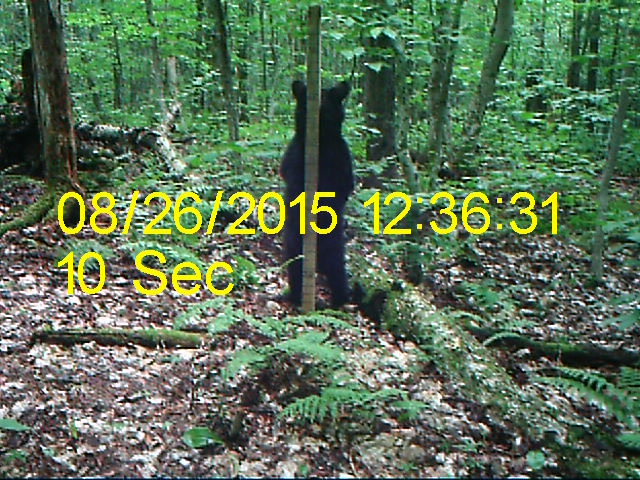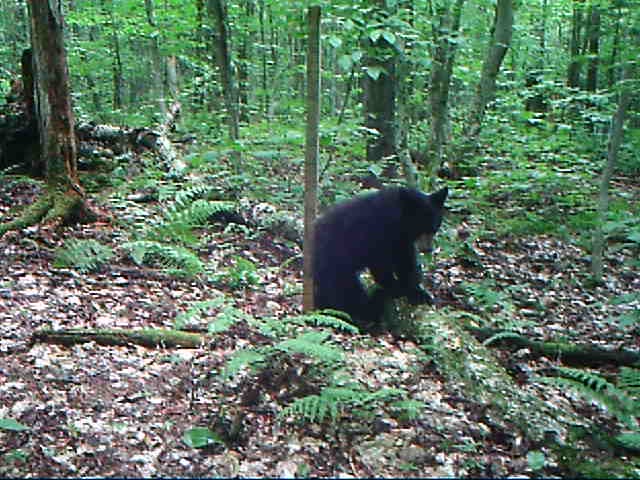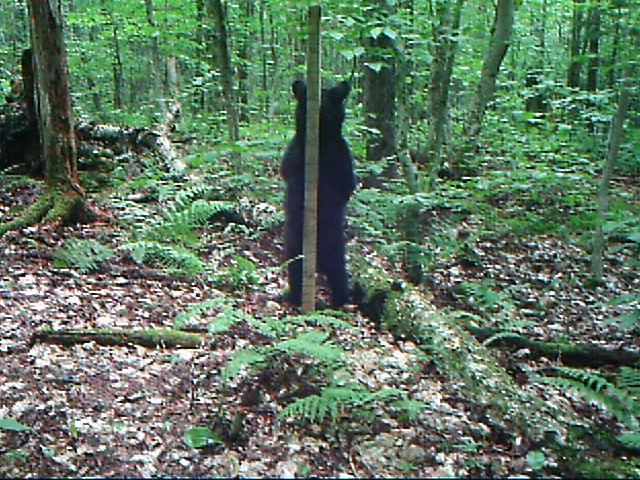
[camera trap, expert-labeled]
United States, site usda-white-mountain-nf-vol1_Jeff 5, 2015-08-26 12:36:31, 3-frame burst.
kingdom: Animalia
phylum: Chordata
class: Mammalia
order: Carnivora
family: Ursidae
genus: Ursus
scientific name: Ursus americanus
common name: black bear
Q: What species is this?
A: Black bear (Ursus americanus).